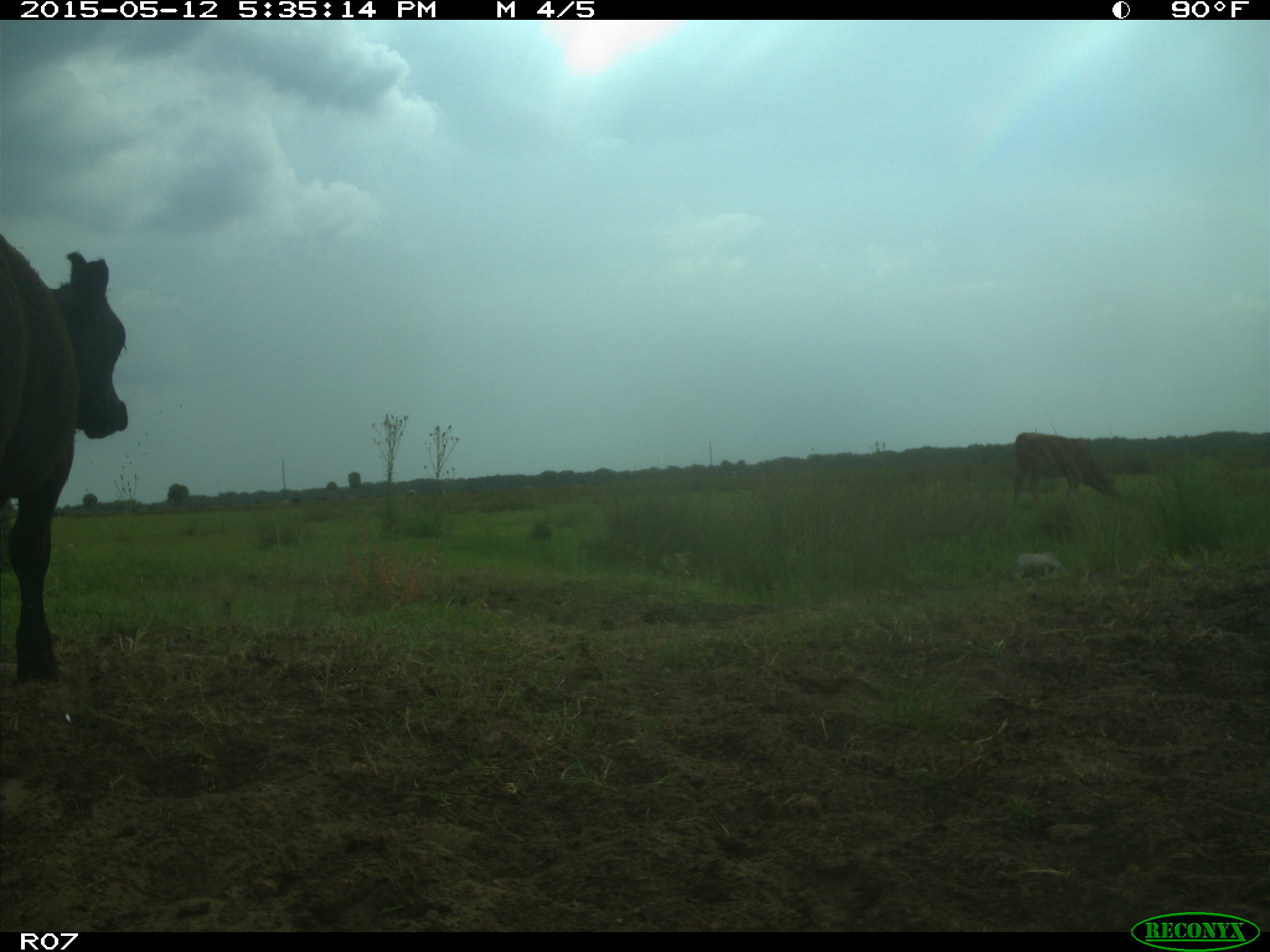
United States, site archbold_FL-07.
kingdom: Animalia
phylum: Chordata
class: Mammalia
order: Artiodactyla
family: Bovidae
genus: Bos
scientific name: Bos taurus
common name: domestic cow